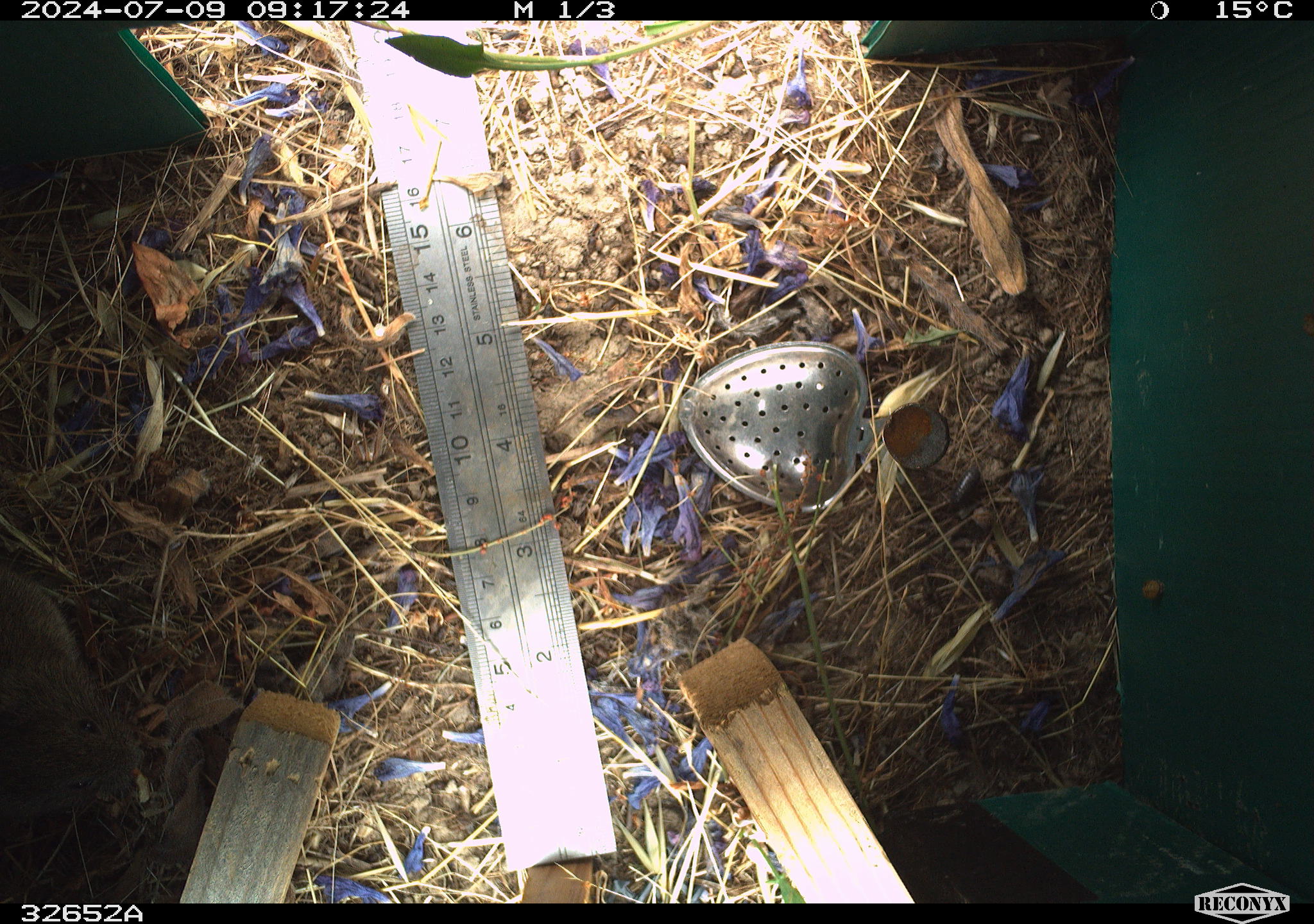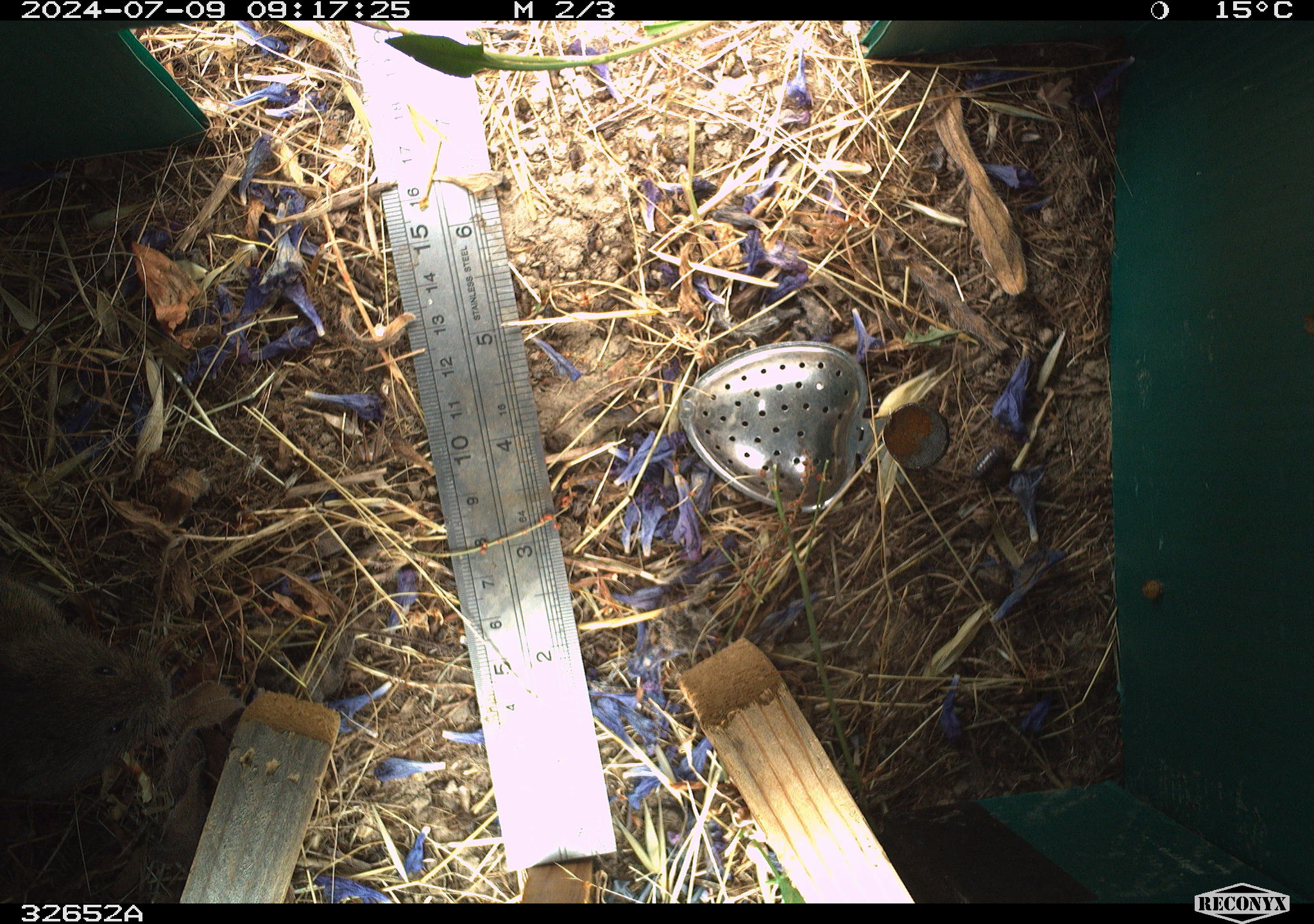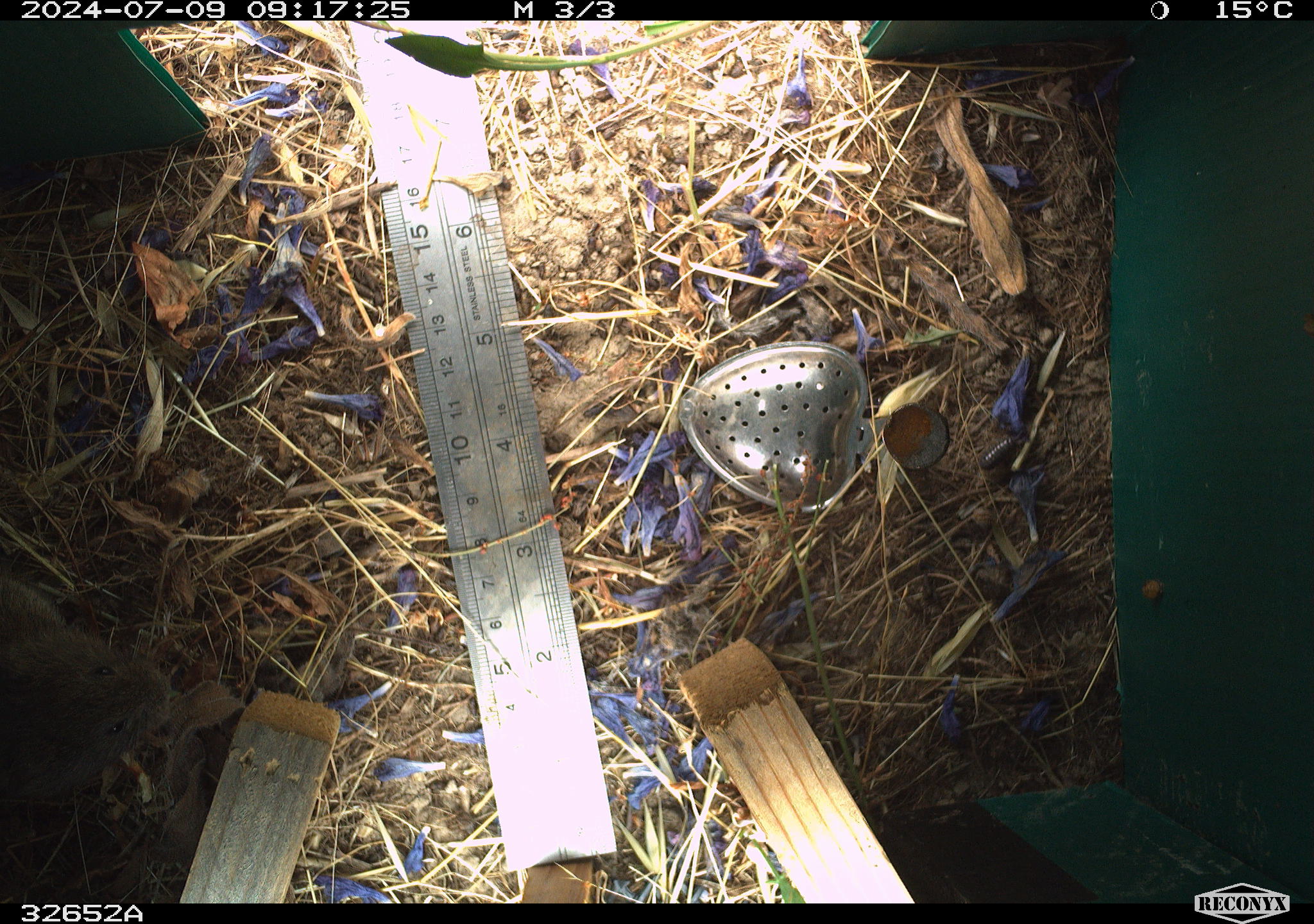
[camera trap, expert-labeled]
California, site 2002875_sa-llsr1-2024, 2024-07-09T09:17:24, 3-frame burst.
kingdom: Animalia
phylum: Chordata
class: Mammalia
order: Rodentia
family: Cricetidae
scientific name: Arvicolinae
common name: voles, lemmings, and muskrats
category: arvicolinae subfamily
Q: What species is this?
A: Arvicolinae subfamily (voles, lemmings, and muskrats) (Arvicolinae).